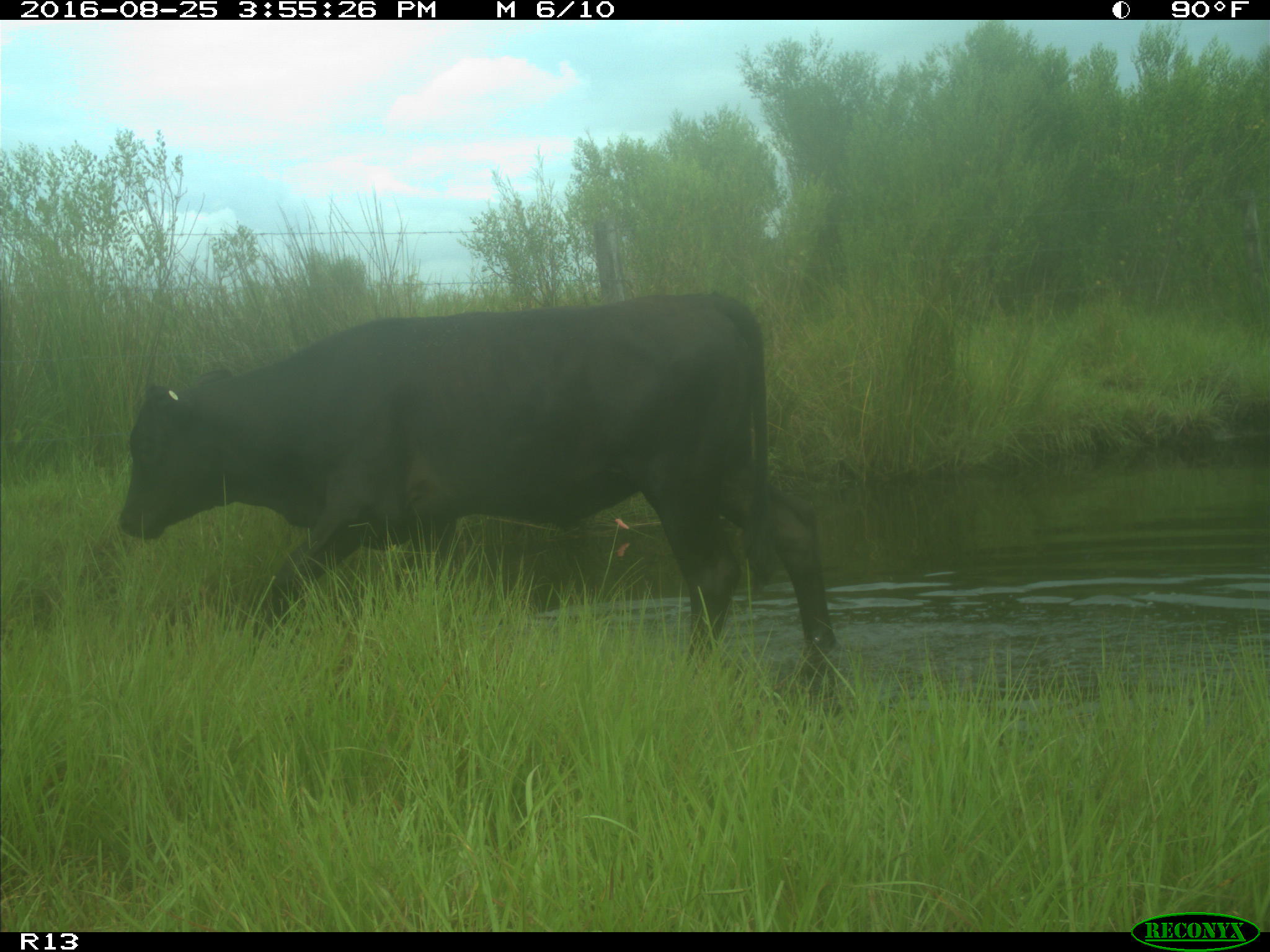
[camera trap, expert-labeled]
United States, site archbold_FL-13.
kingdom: Animalia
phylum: Chordata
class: Mammalia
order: Artiodactyla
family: Bovidae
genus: Bos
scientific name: Bos taurus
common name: domestic cow